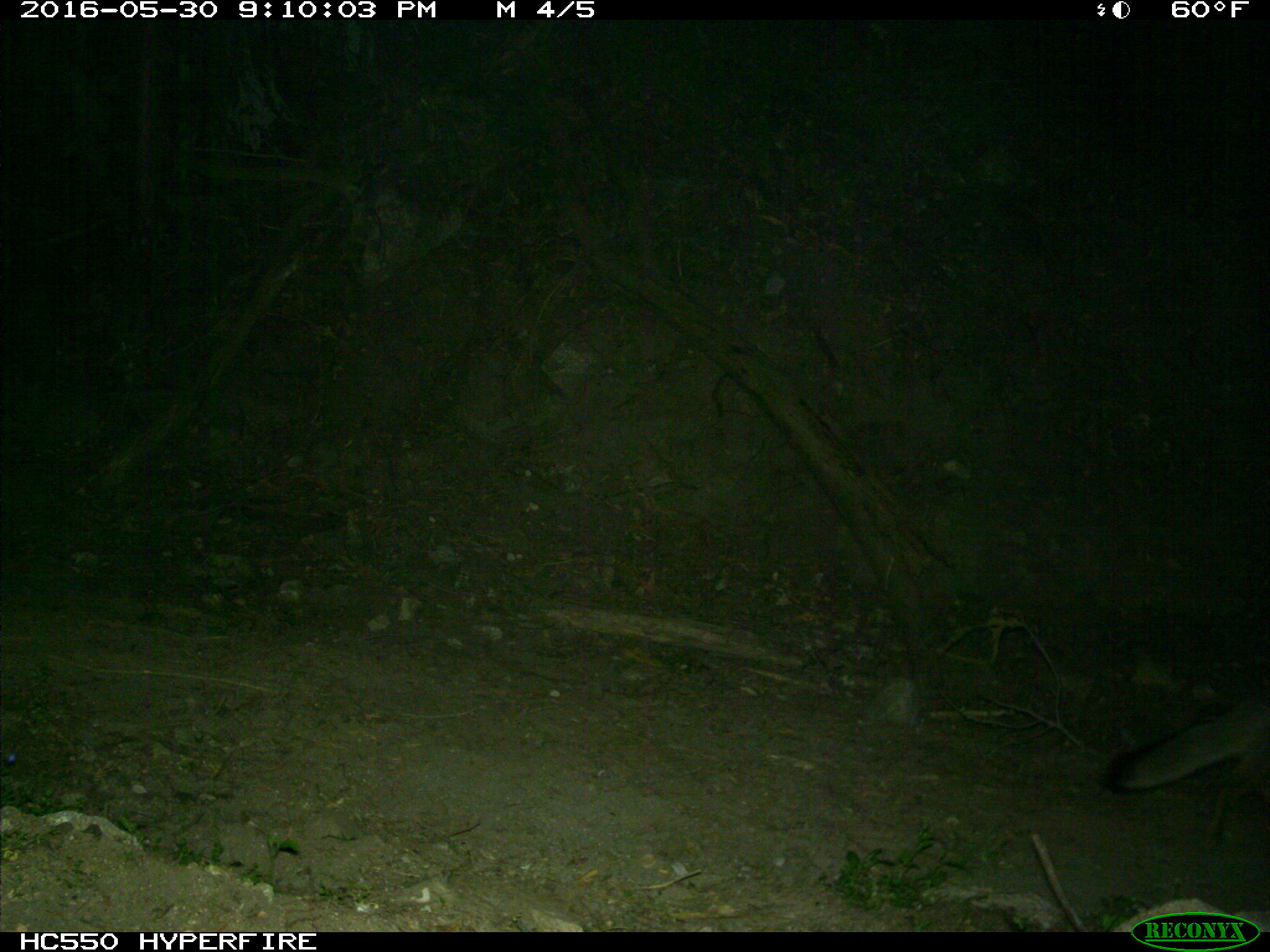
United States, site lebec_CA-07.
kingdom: Animalia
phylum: Chordata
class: Mammalia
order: Carnivora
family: Canidae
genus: Urocyon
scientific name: Urocyon cinereoargenteus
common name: gray fox